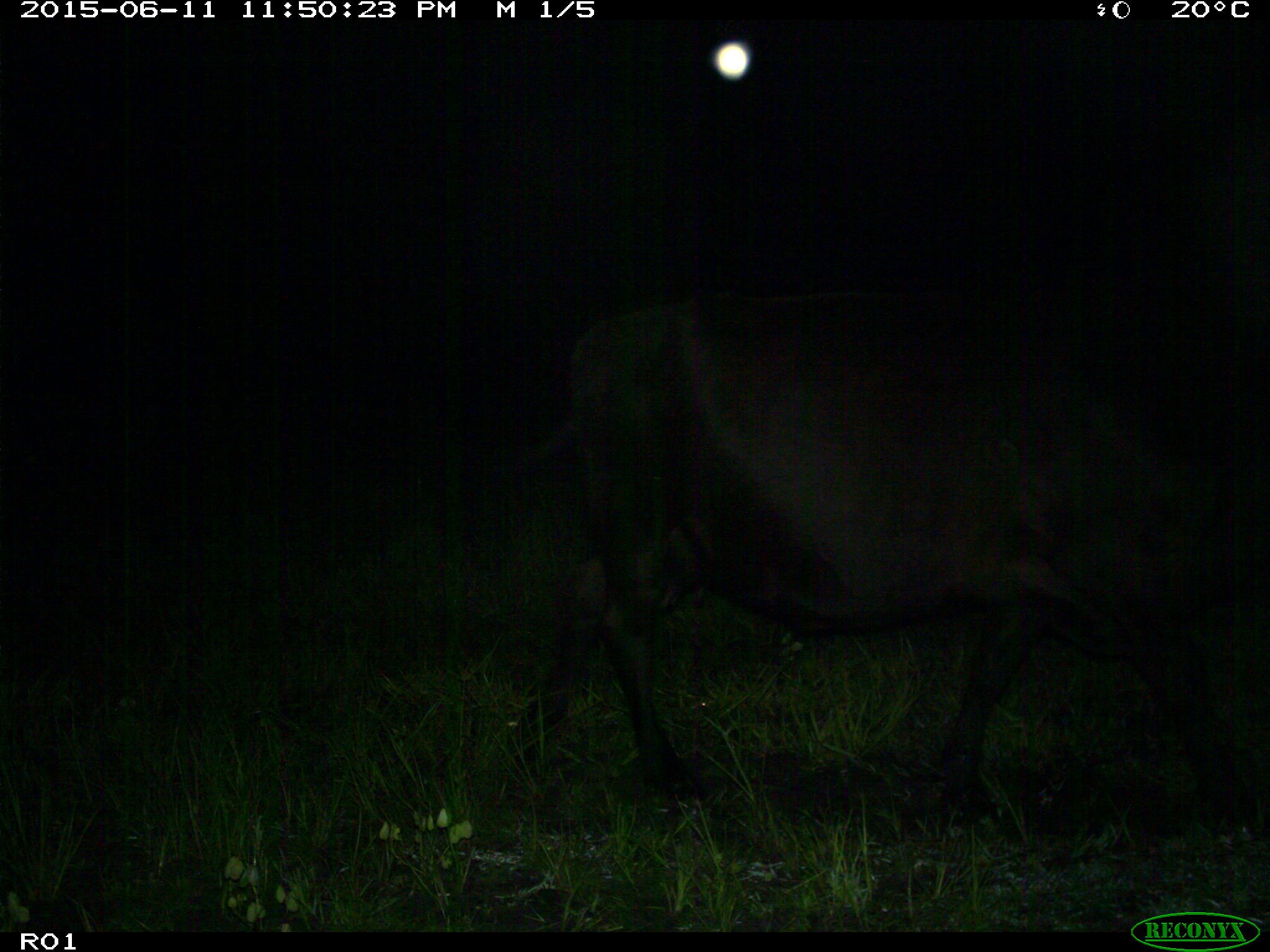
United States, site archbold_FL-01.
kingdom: Animalia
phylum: Chordata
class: Mammalia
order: Artiodactyla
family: Bovidae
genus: Bos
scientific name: Bos taurus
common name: domestic cow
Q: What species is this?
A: Bos taurus (domestic cow).